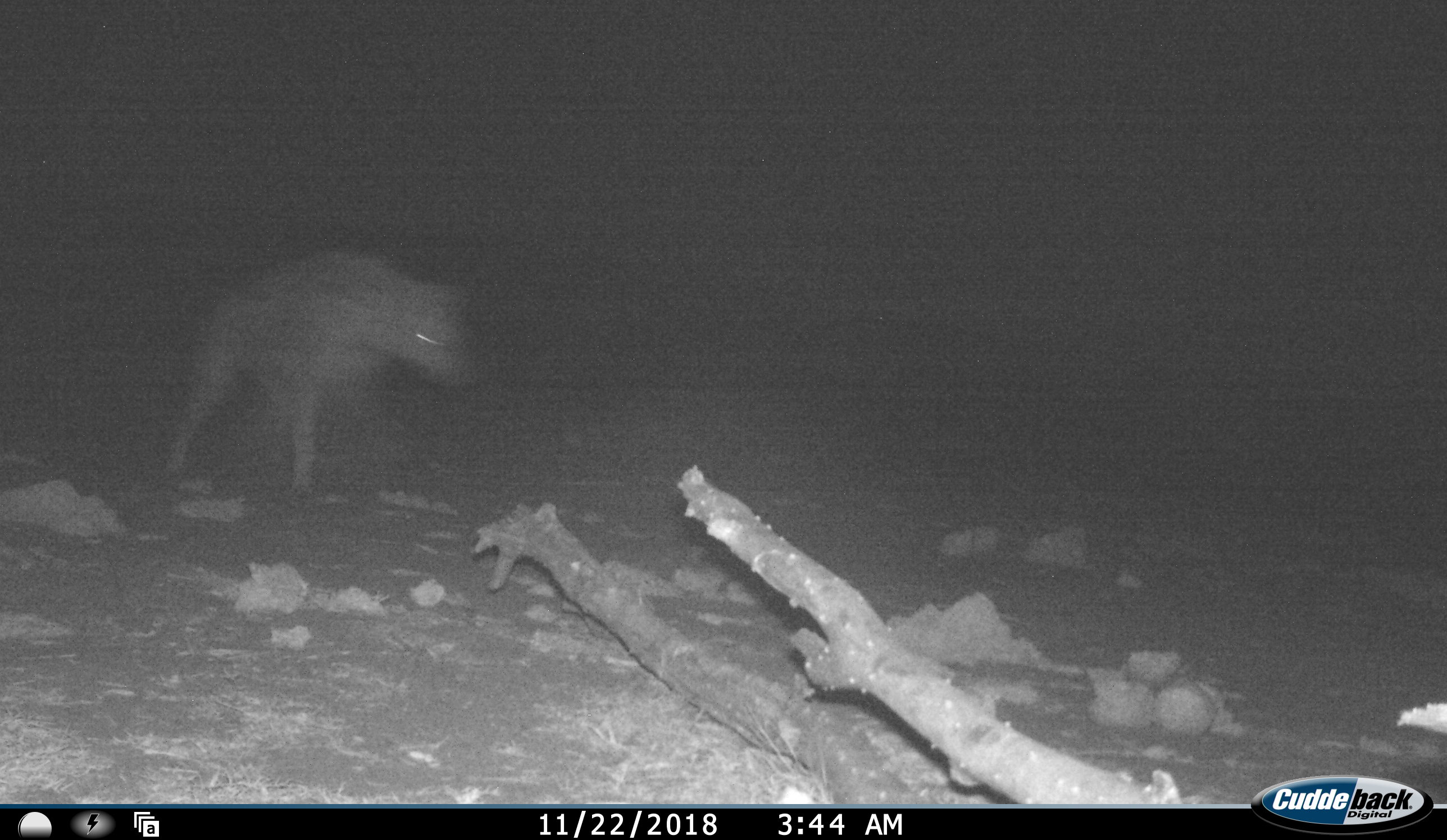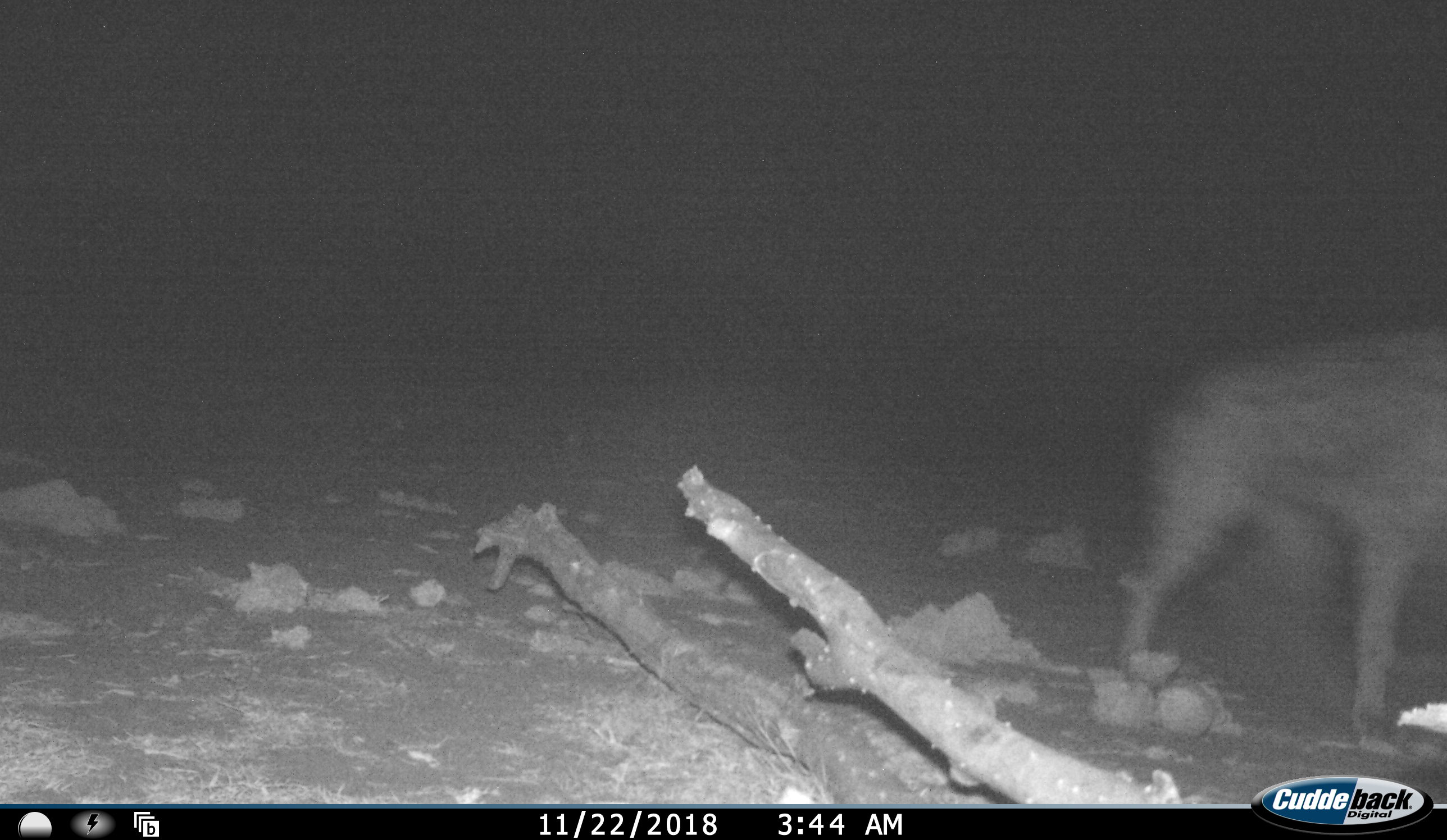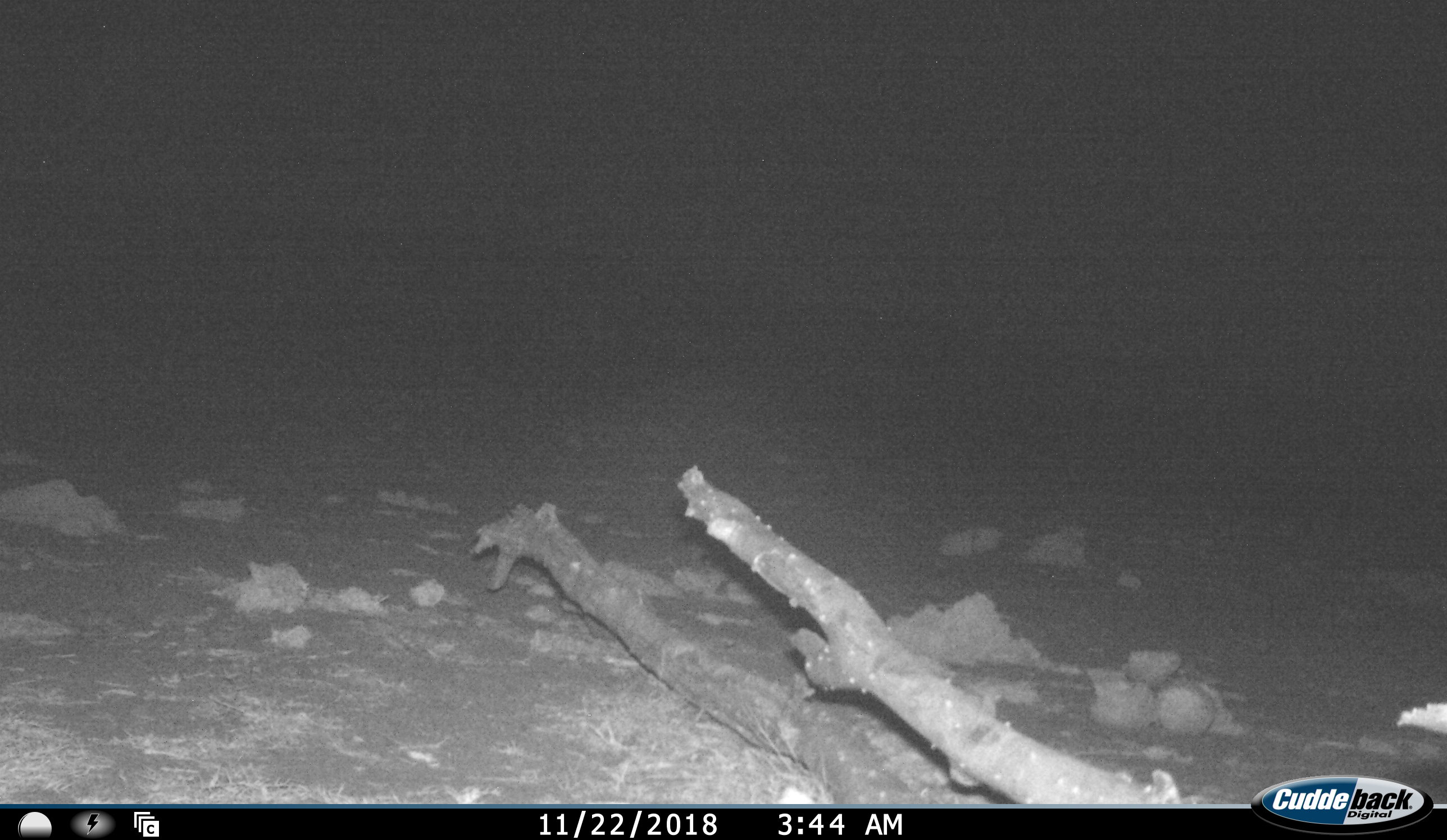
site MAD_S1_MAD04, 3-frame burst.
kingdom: Animalia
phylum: Chordata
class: Mammalia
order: Carnivora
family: Hyaenidae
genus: Crocuta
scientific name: Crocuta crocuta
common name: spotted hyena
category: hyenaspotted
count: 1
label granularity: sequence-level